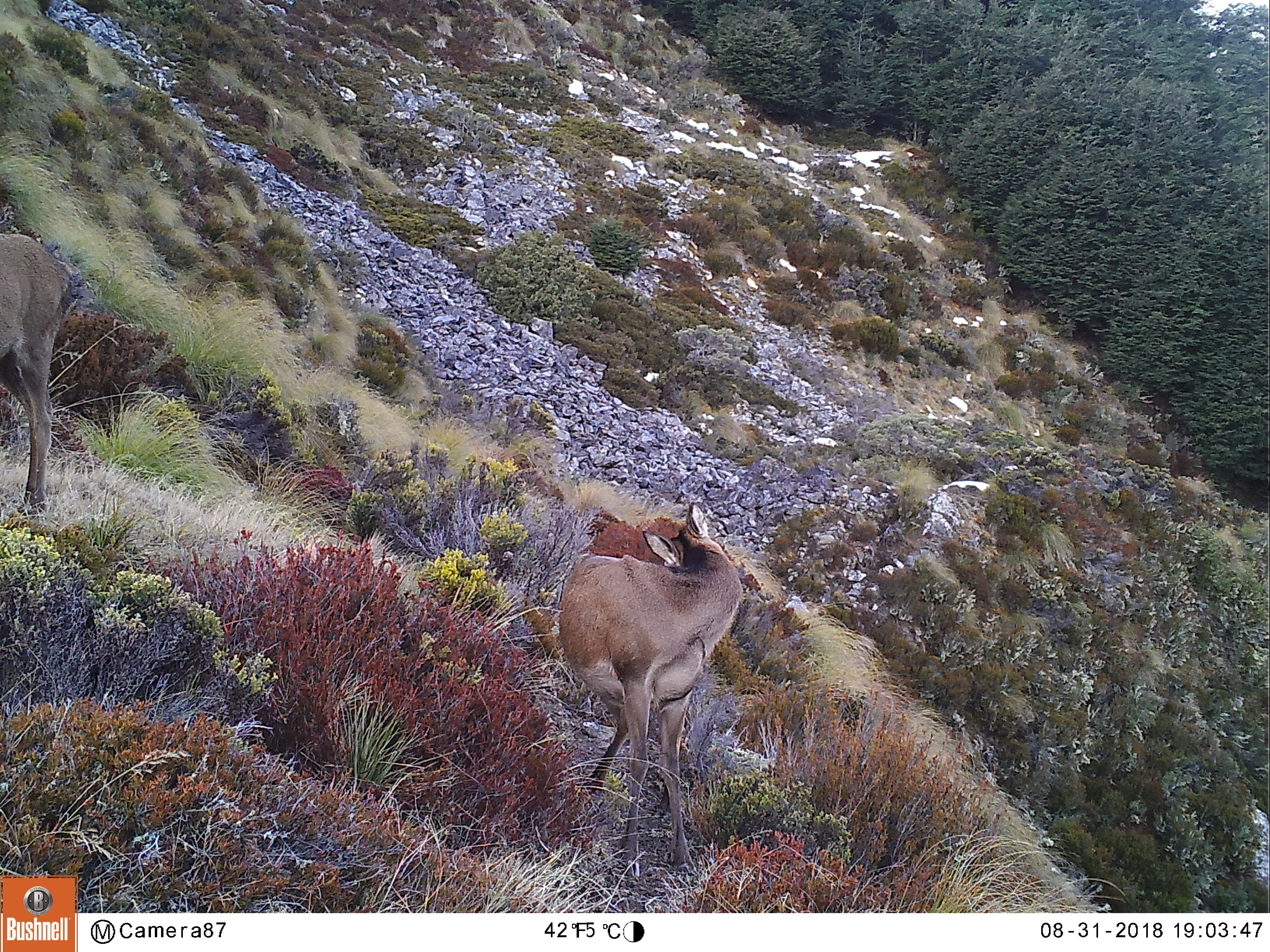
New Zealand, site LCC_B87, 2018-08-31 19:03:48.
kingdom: Animalia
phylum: Chordata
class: Mammalia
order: Artiodactyla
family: Cervidae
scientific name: Cervidae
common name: deer